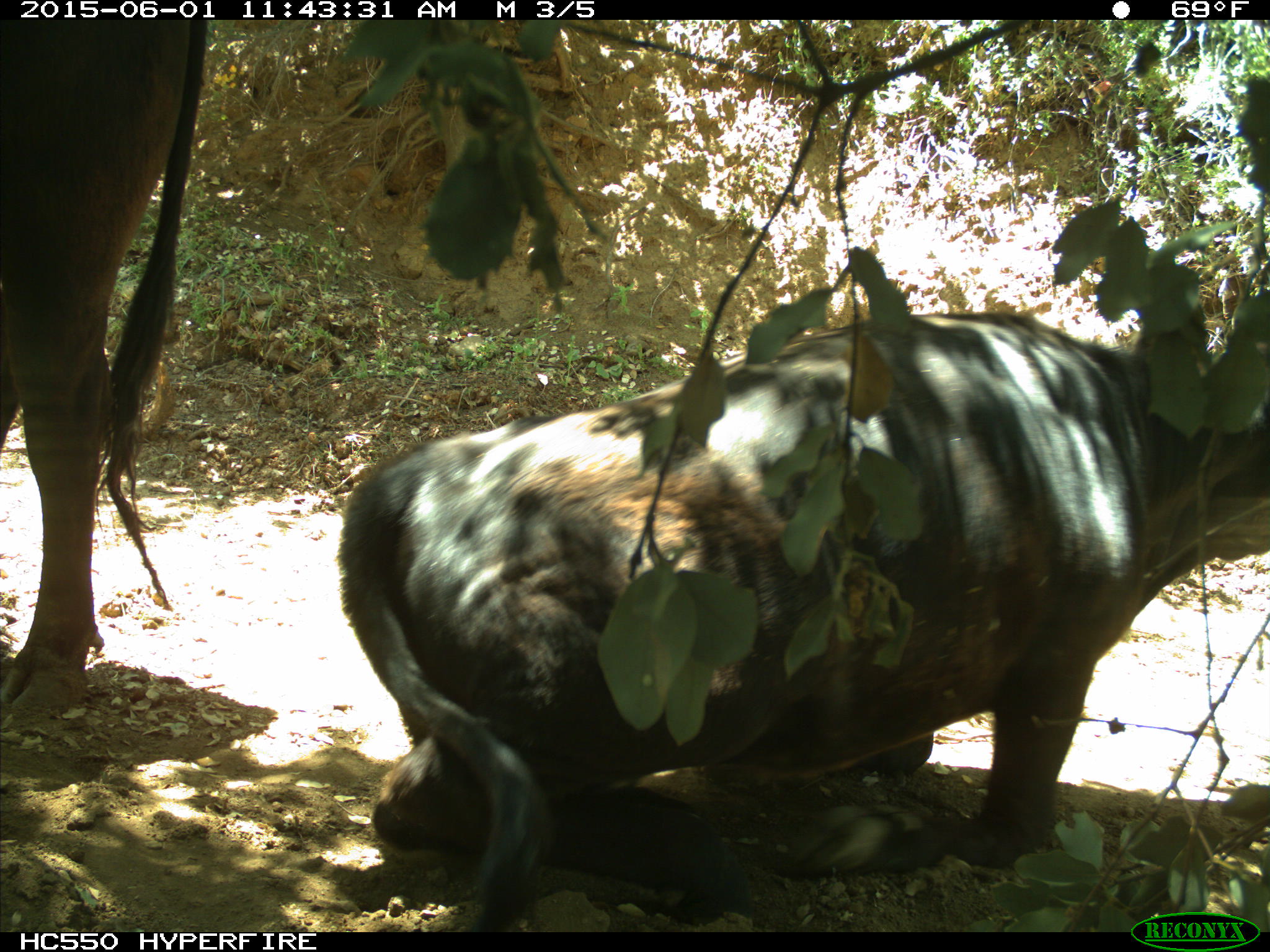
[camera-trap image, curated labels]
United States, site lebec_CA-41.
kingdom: Animalia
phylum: Chordata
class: Mammalia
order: Artiodactyla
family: Bovidae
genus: Bos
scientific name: Bos taurus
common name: domestic cow